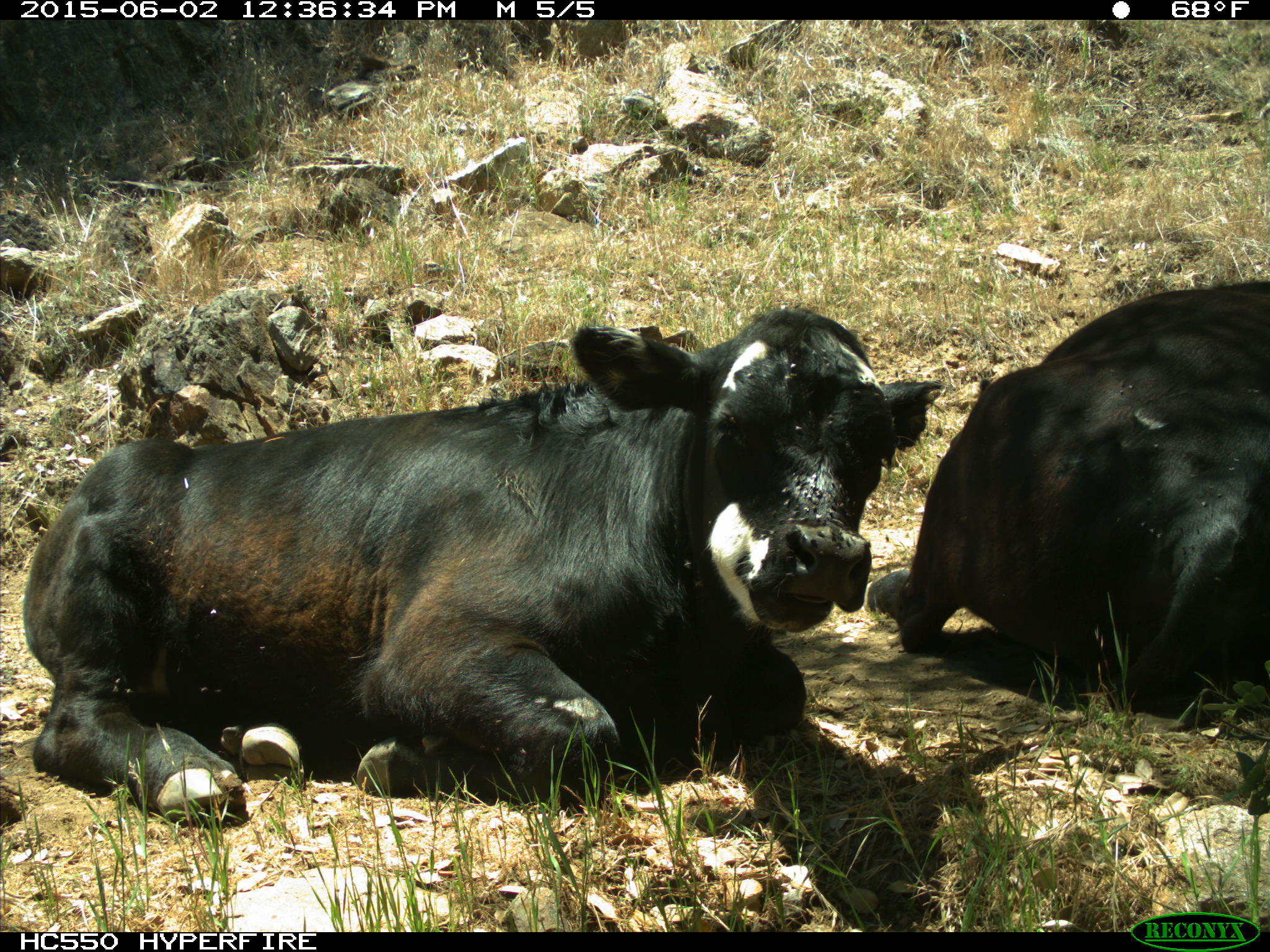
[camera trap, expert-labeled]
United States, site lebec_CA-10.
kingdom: Animalia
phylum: Chordata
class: Mammalia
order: Artiodactyla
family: Bovidae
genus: Bos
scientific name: Bos taurus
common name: domestic cow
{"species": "Bos taurus (domestic cow)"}